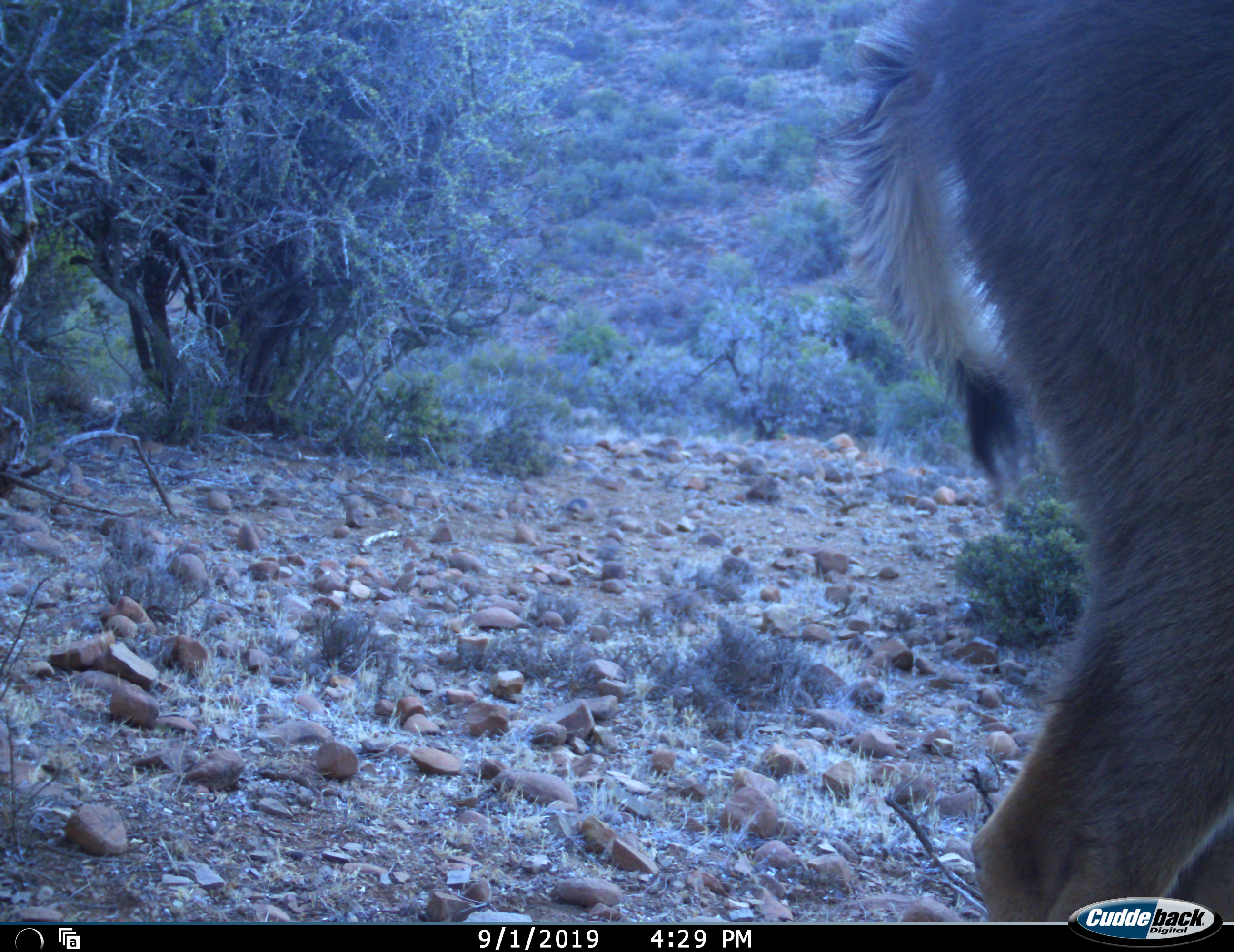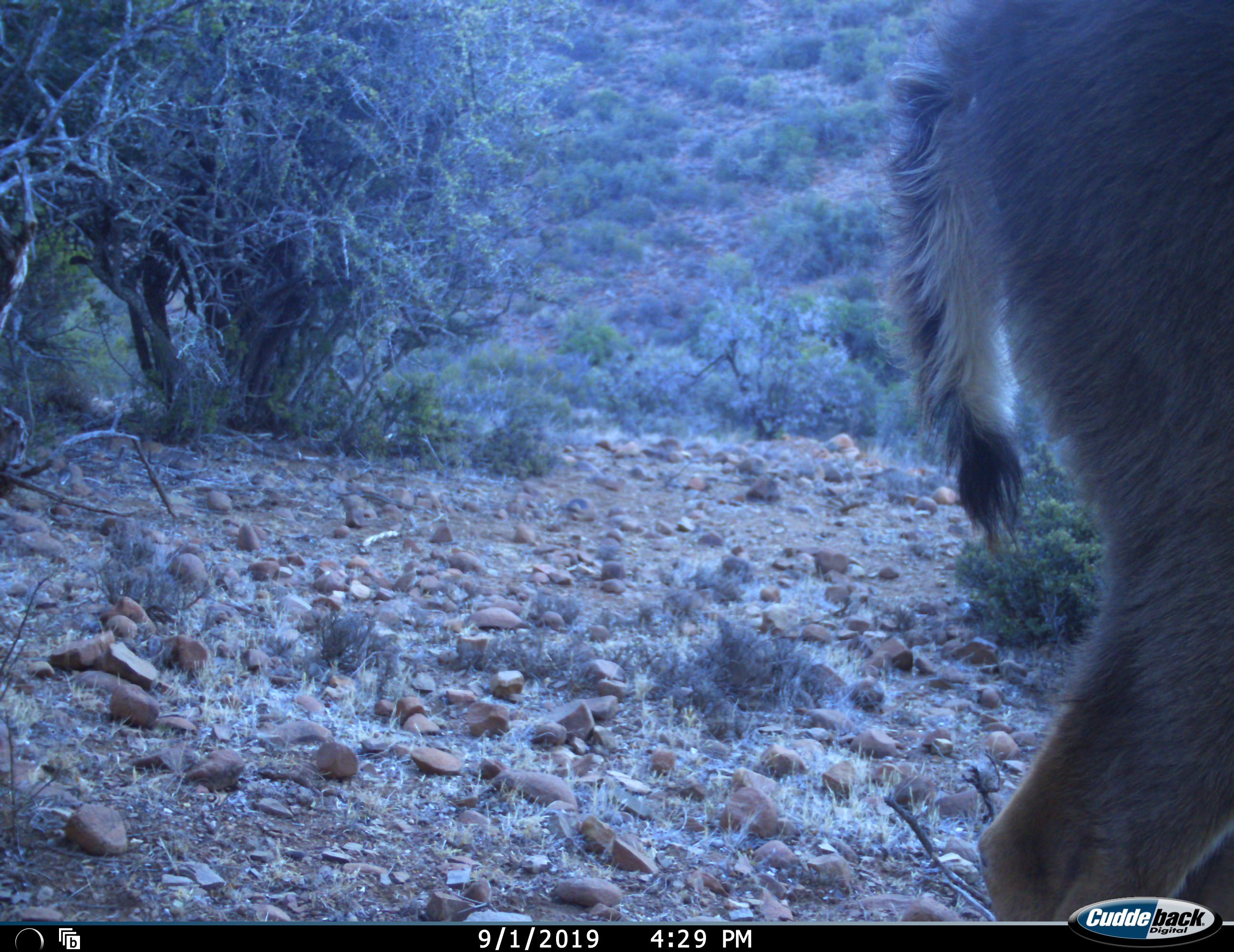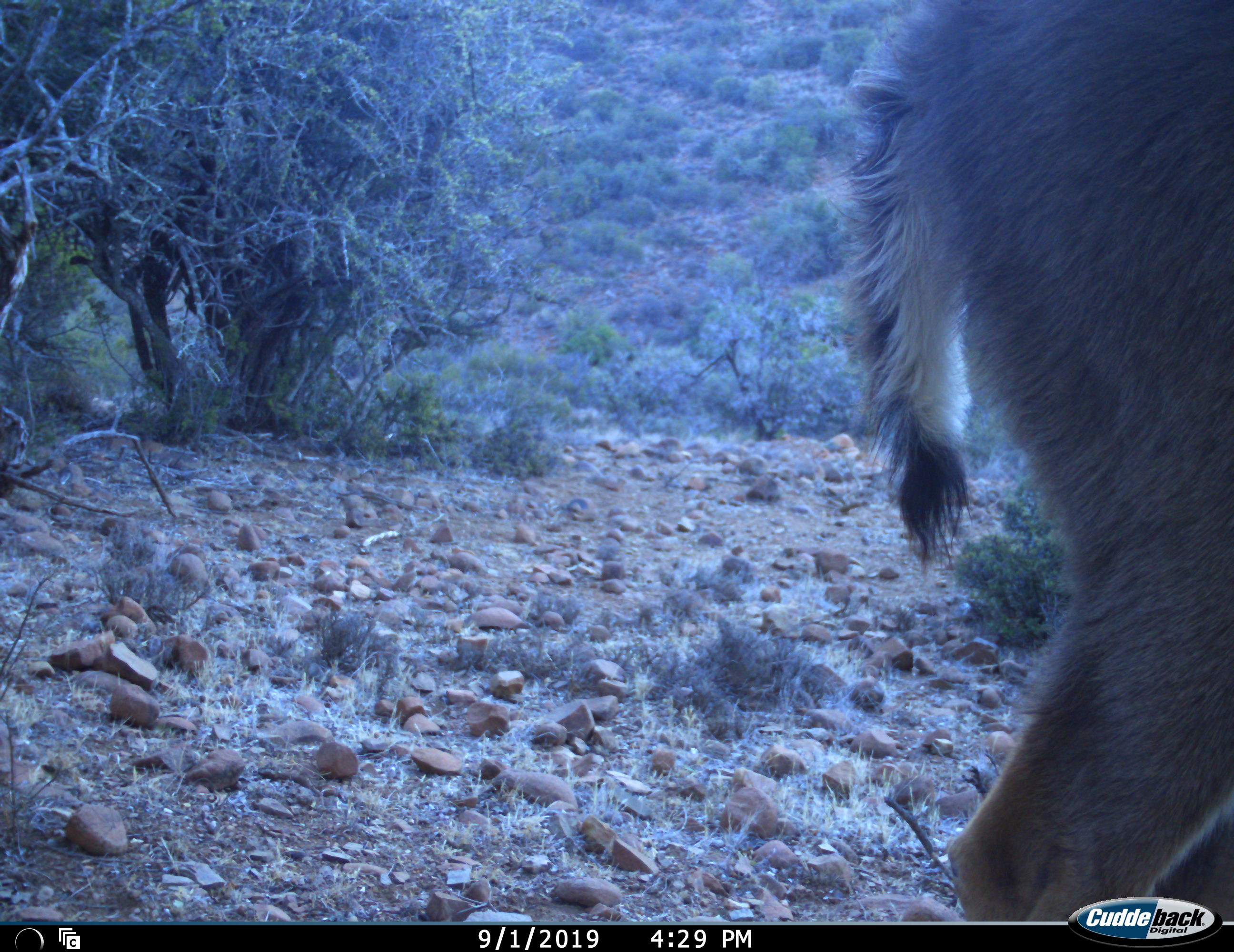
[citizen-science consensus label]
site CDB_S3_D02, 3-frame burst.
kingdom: Animalia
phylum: Chordata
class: Mammalia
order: Artiodactyla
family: Bovidae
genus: Tragelaphus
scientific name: Tragelaphus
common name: kudu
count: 1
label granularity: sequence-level